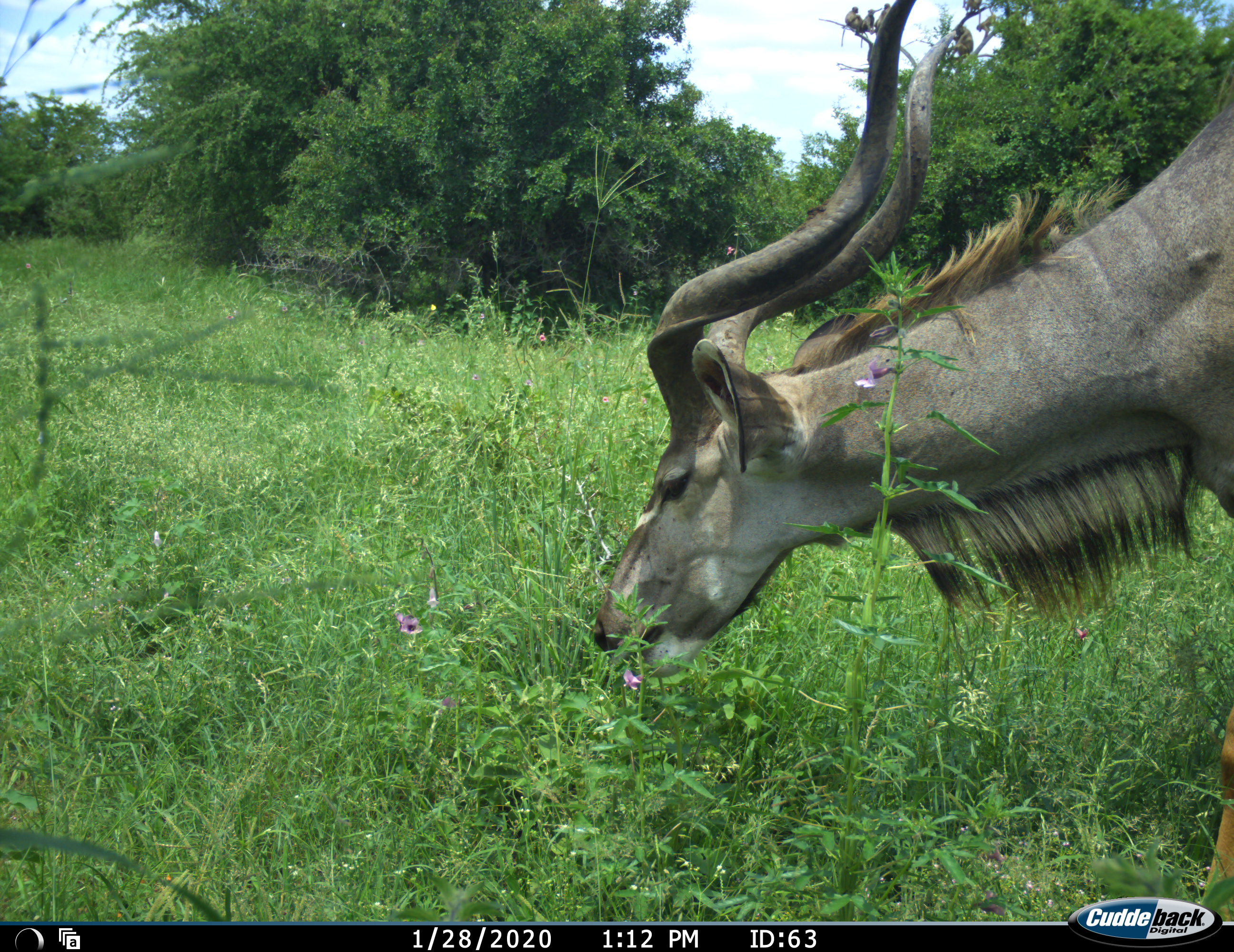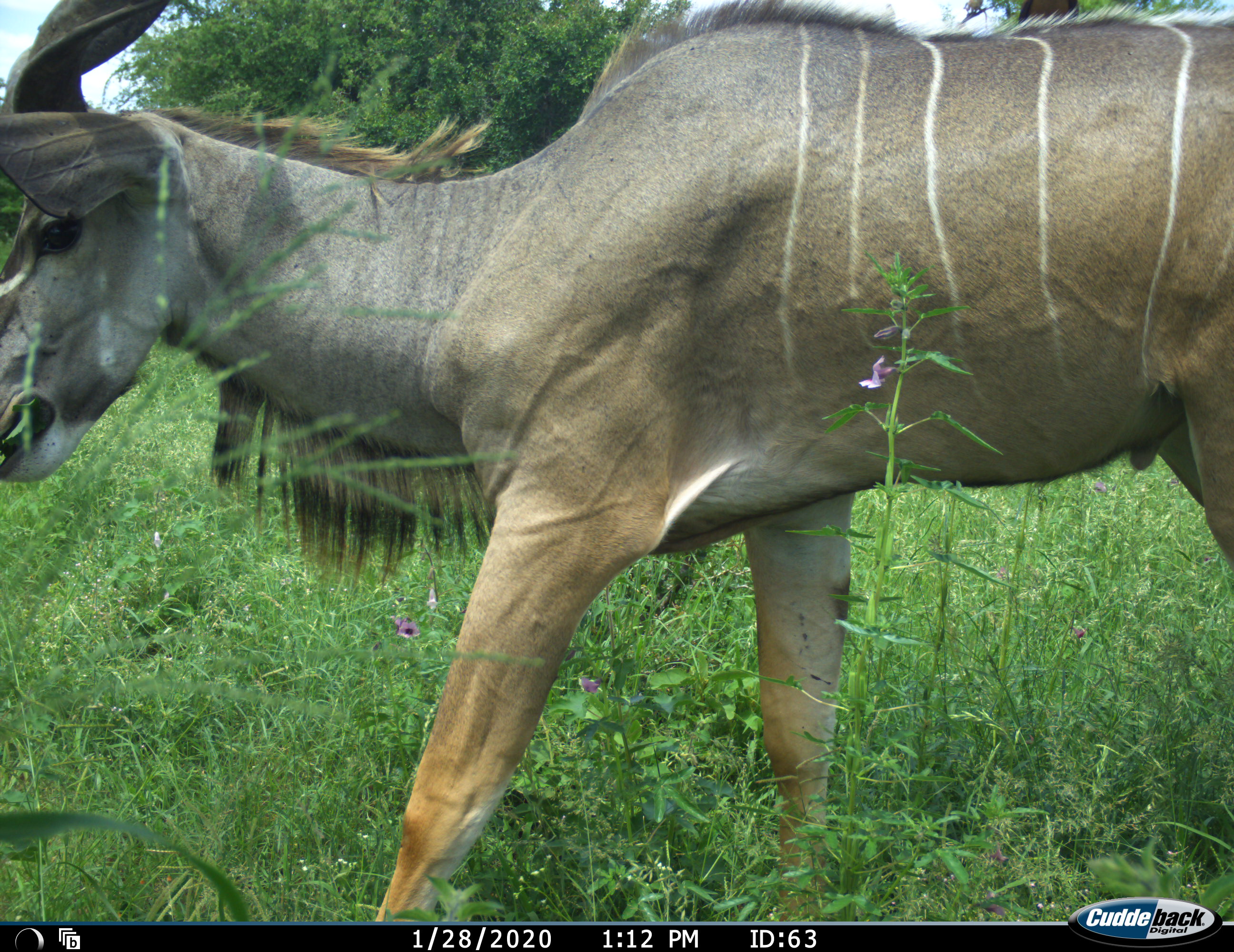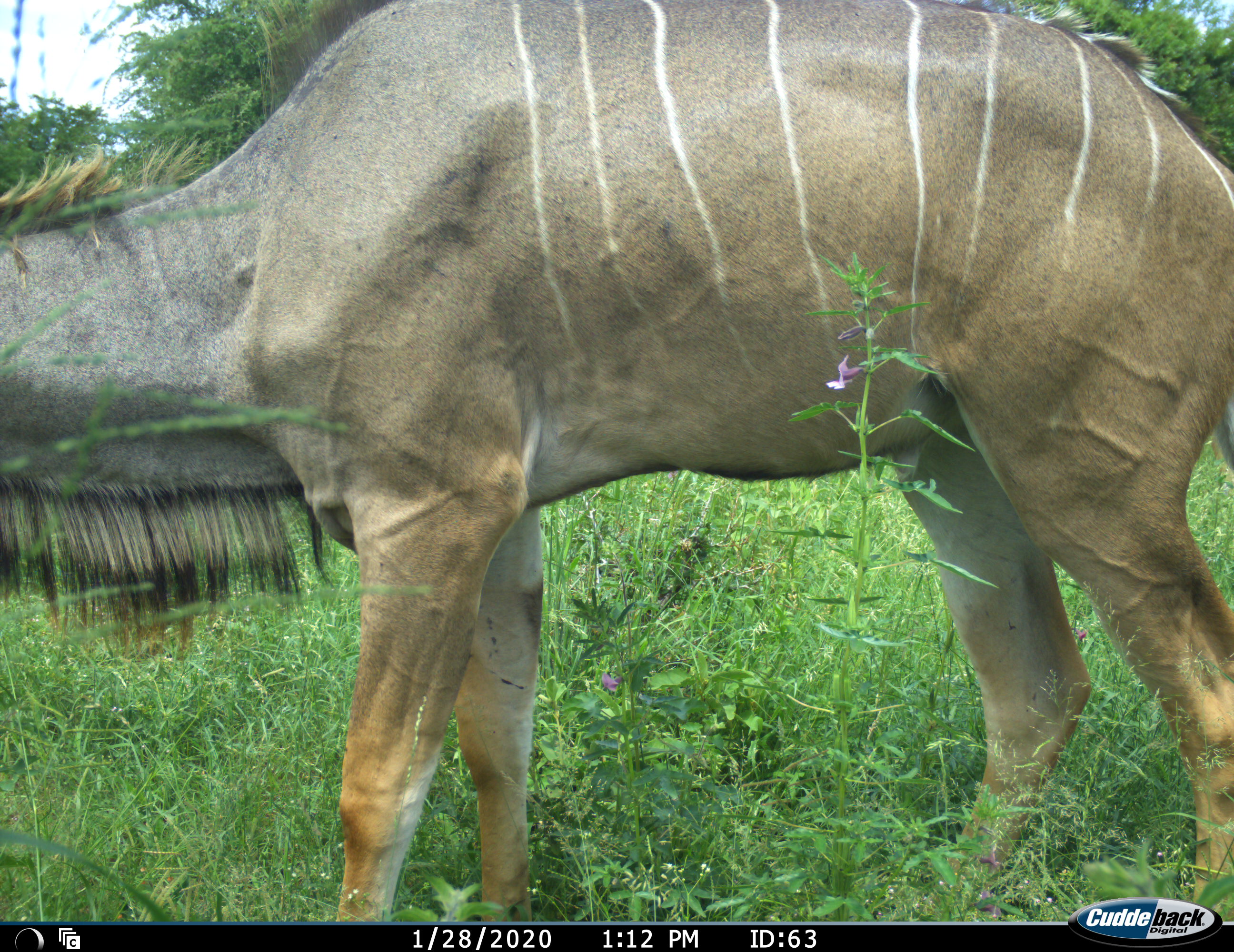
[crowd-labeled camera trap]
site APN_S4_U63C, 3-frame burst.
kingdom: Animalia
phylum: Chordata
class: Mammalia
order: Artiodactyla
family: Bovidae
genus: Tragelaphus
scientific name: Tragelaphus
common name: kudu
Kudu (Tragelaphus), count 1. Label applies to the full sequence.